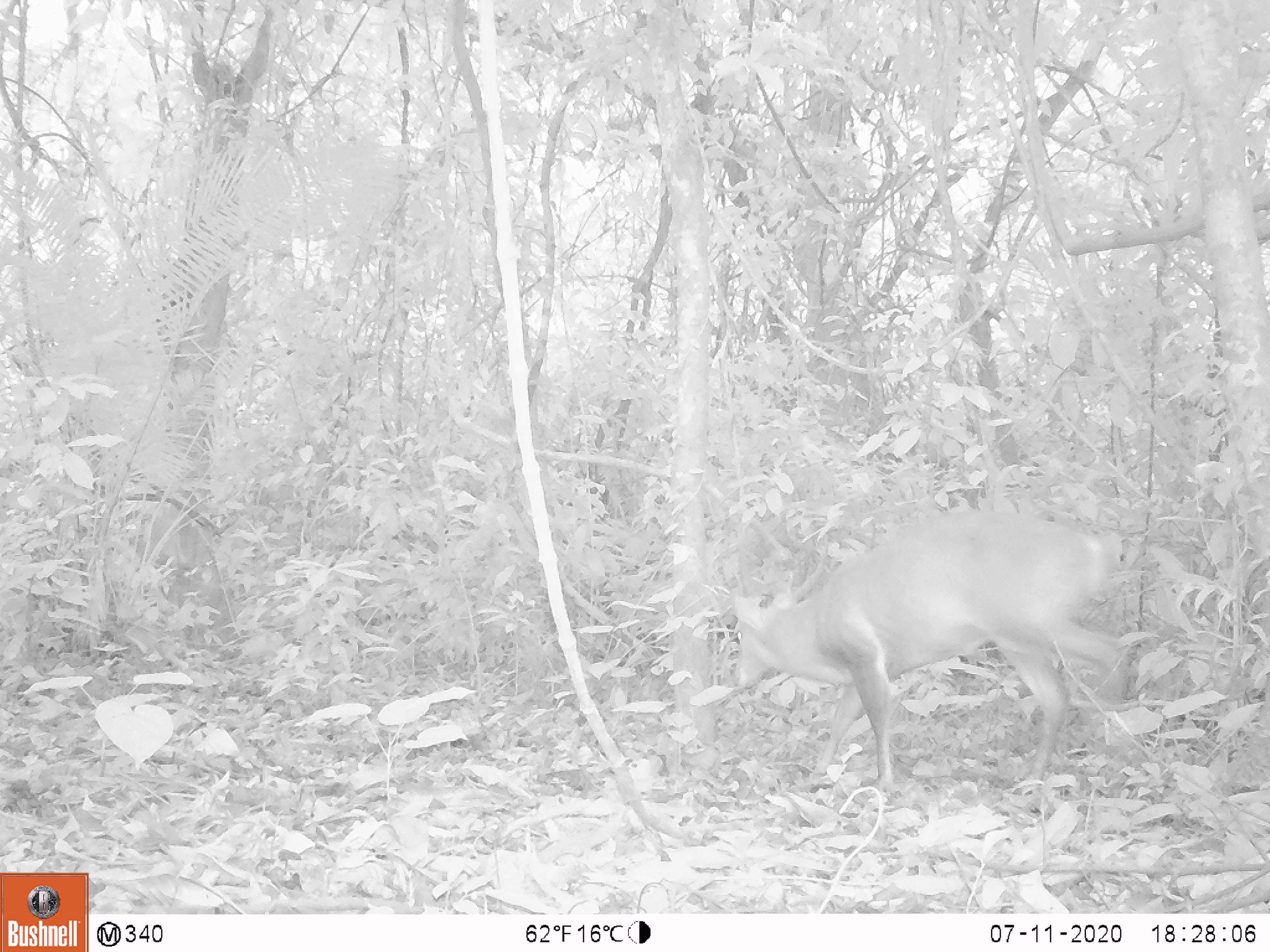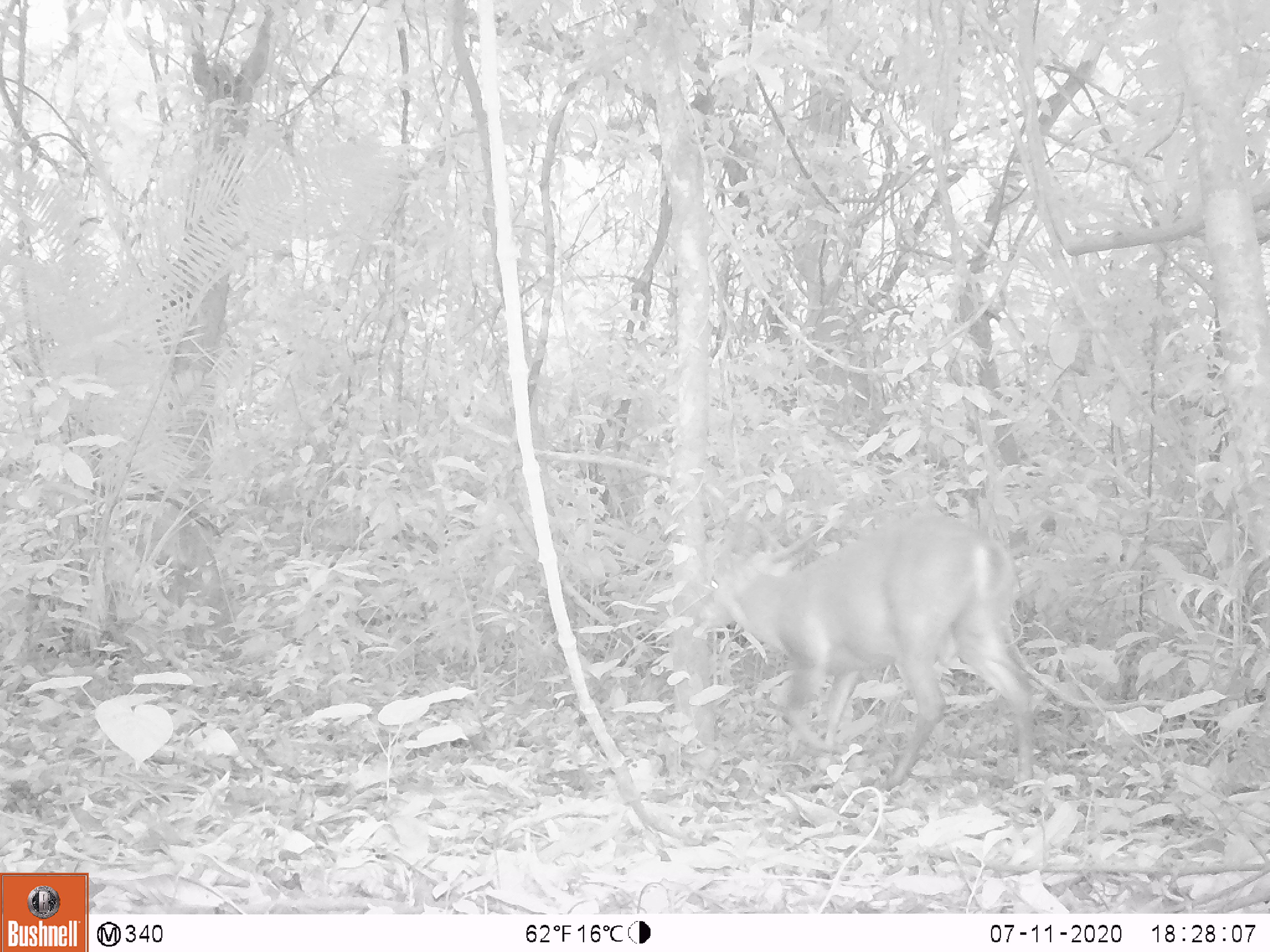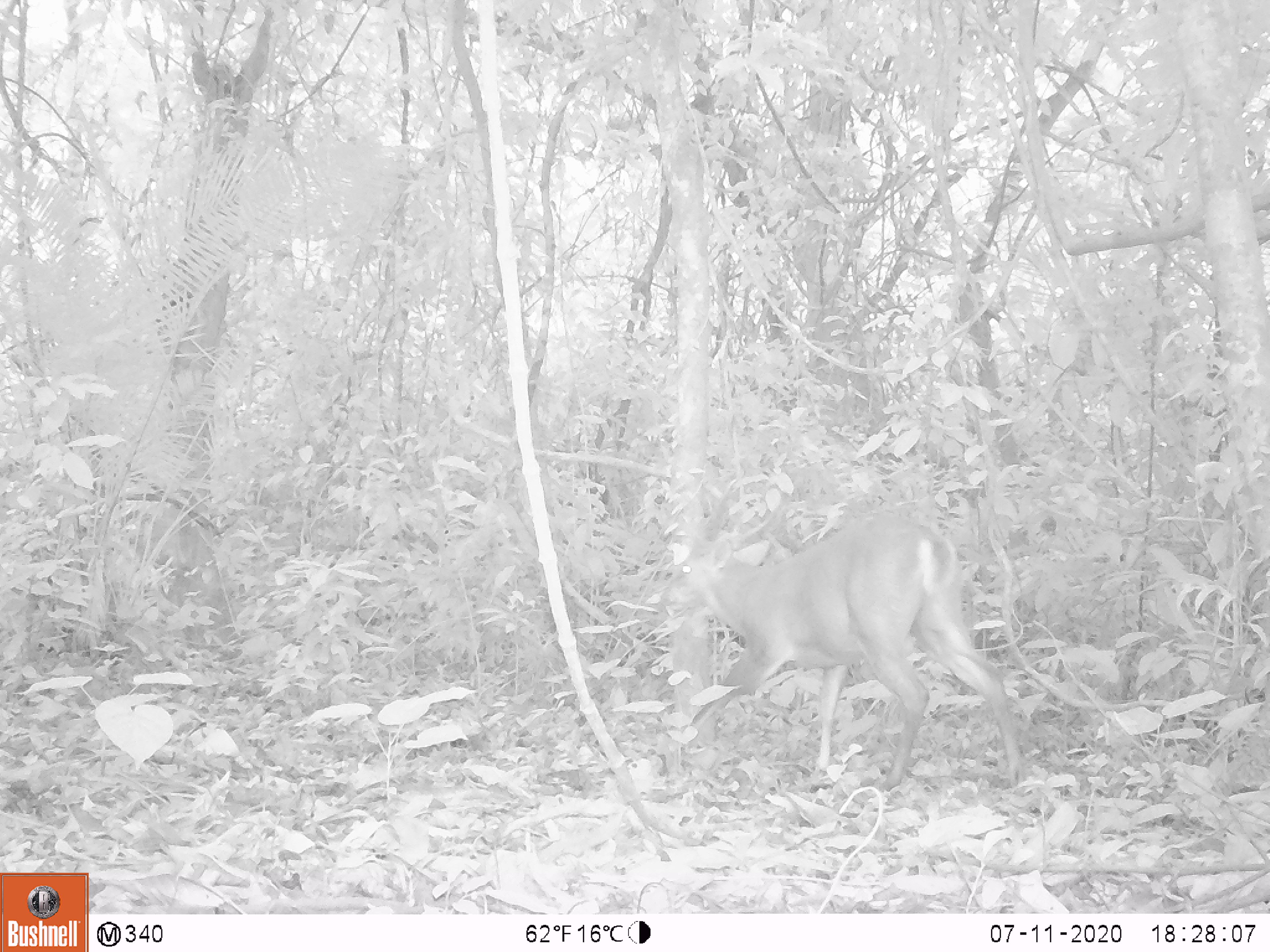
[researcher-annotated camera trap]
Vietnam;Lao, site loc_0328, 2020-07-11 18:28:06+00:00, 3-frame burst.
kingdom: Animalia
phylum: Chordata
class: Mammalia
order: Artiodactyla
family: Cervidae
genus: Muntiacus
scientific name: Muntiacus vuquangensis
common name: large-antlered muntjac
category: large antlered muntjac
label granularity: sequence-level